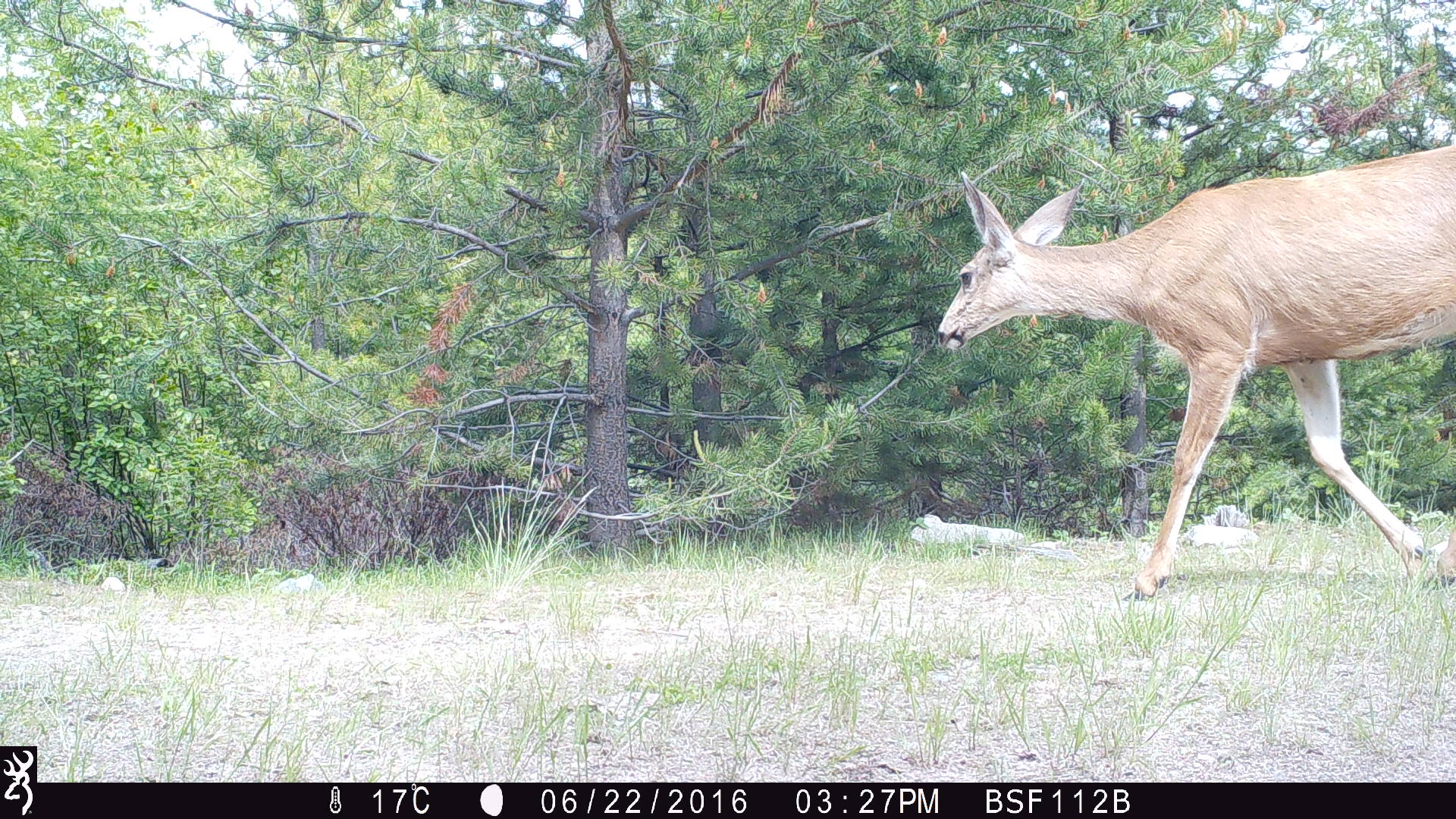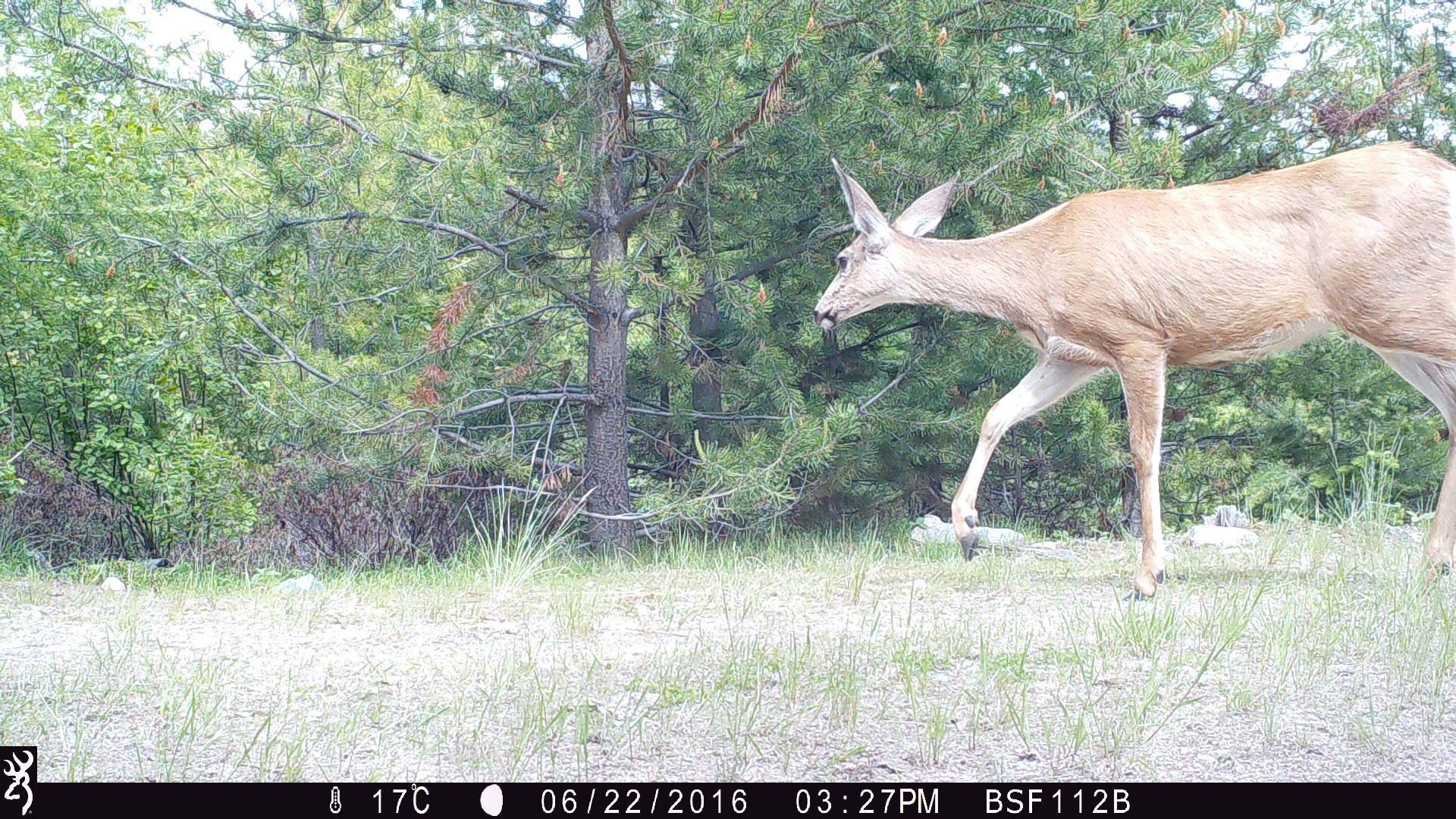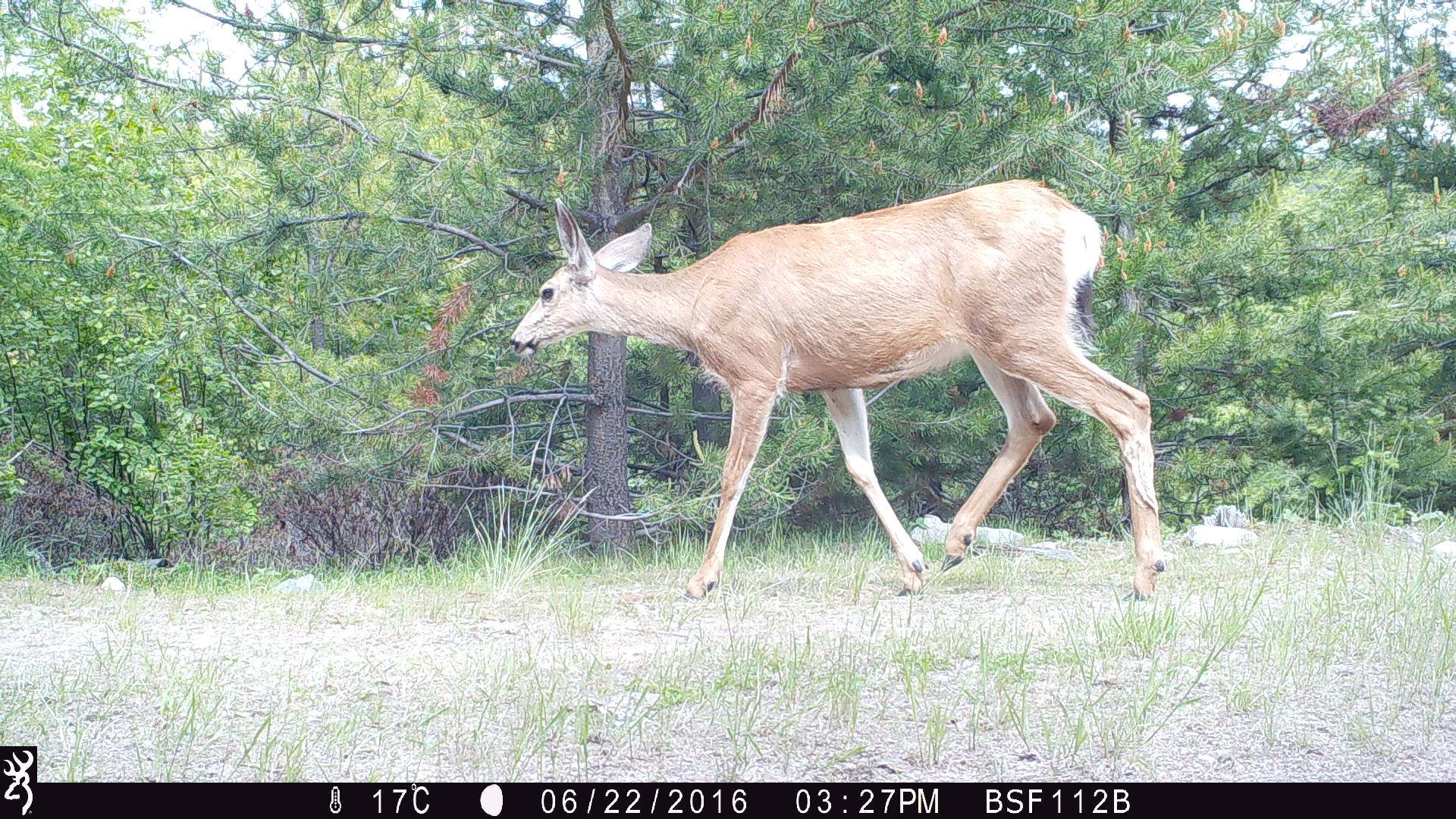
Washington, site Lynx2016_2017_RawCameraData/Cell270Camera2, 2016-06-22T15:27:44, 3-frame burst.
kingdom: Animalia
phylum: Chordata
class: Mammalia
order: Artiodactyla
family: Cervidae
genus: Odocoileus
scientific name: Odocoileus hemionus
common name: mule deer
Odocoileus hemionus (mule deer). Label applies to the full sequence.